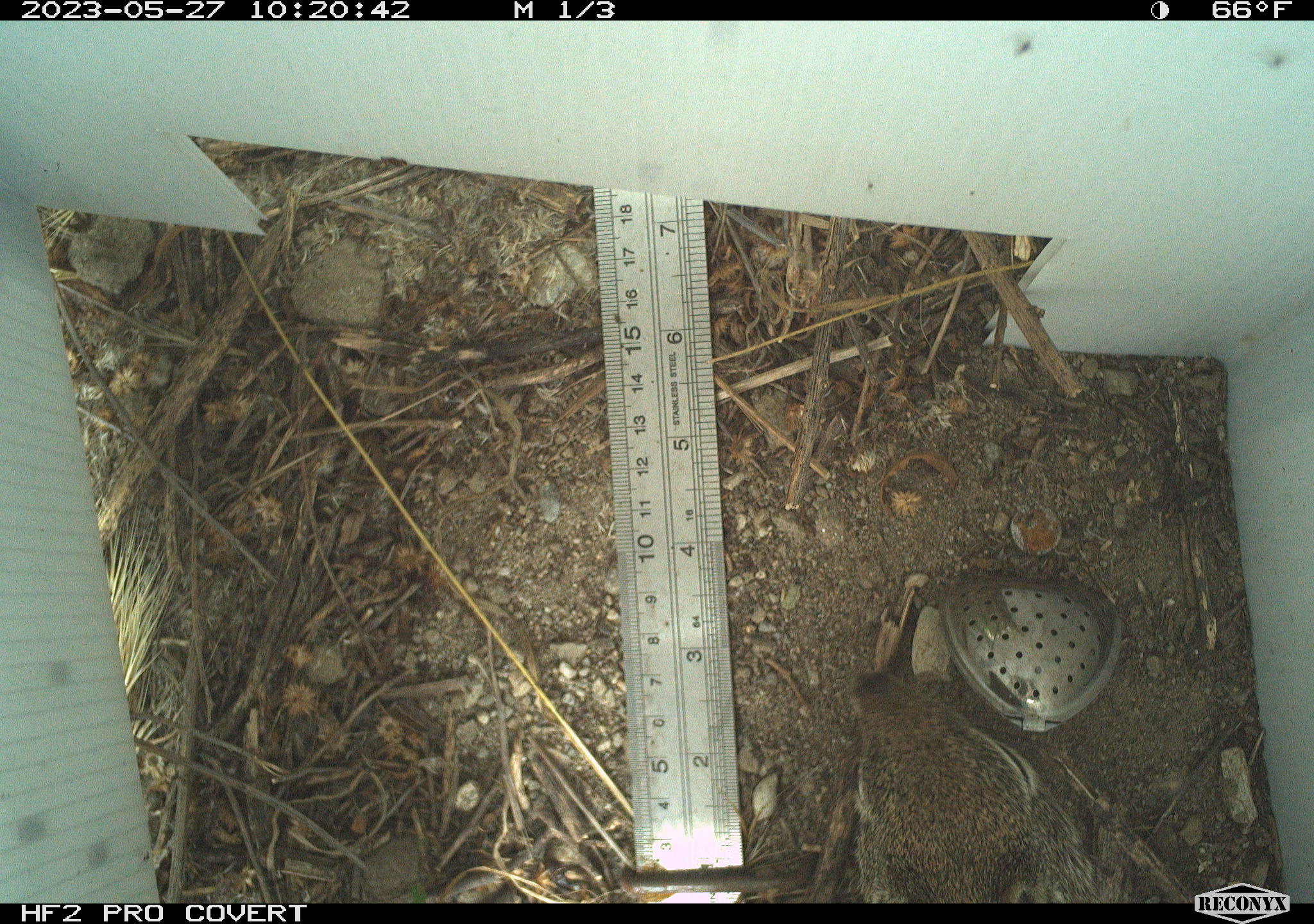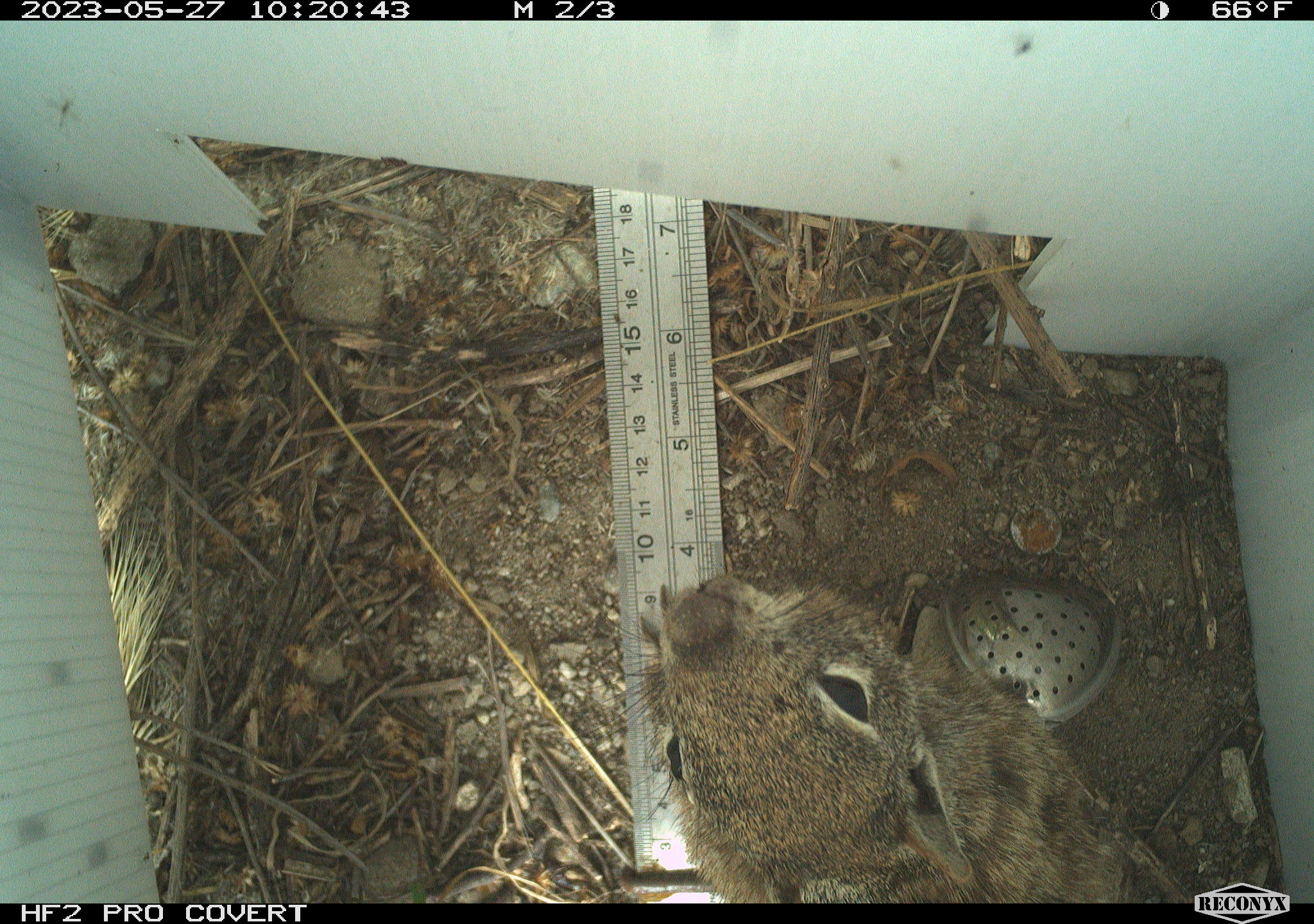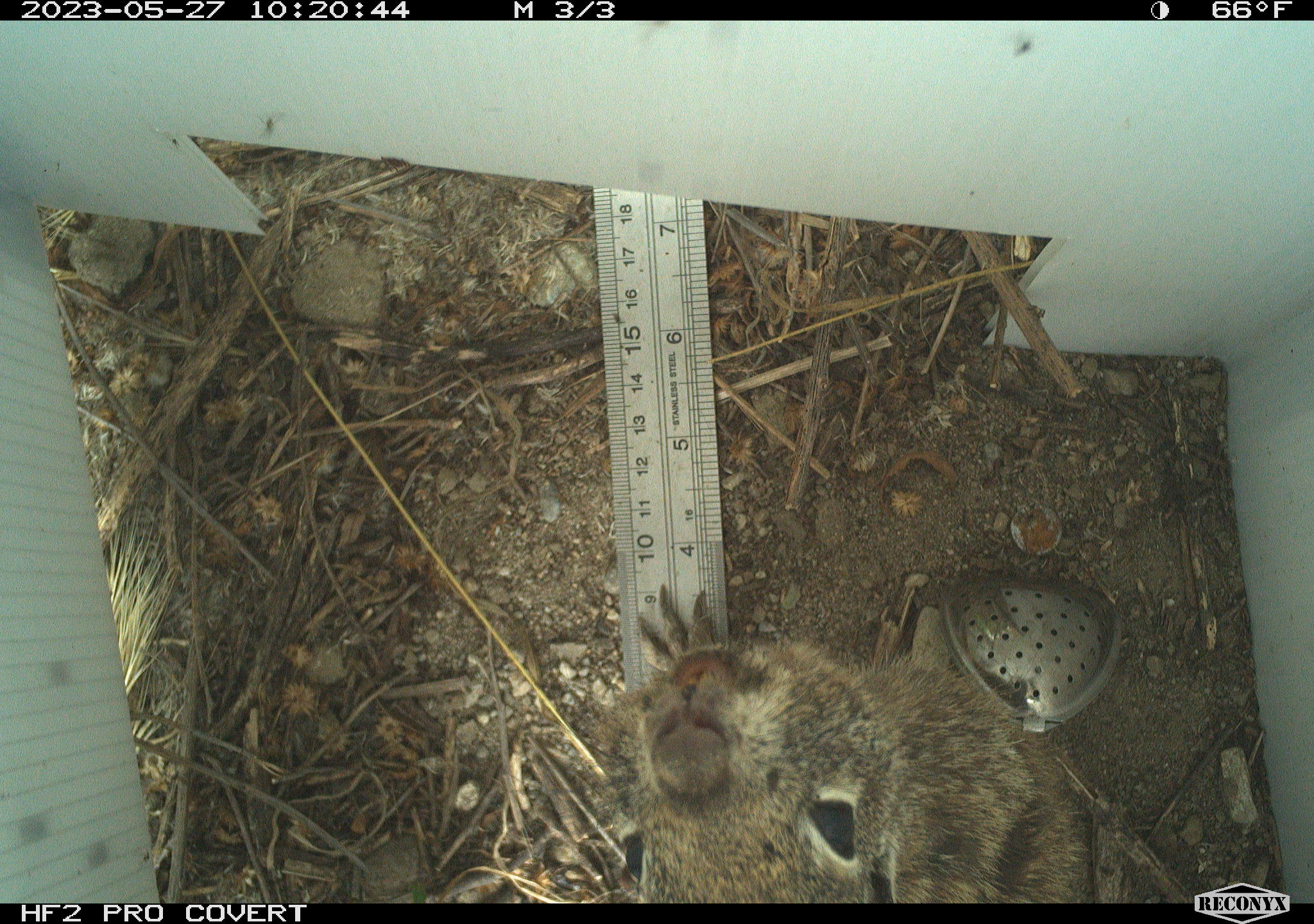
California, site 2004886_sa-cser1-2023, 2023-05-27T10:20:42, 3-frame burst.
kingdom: Animalia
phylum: Chordata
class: Mammalia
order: Rodentia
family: Sciuridae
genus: Otospermophilus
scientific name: Otospermophilus beecheyi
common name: california ground squirrel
California ground squirrel (Otospermophilus beecheyi).